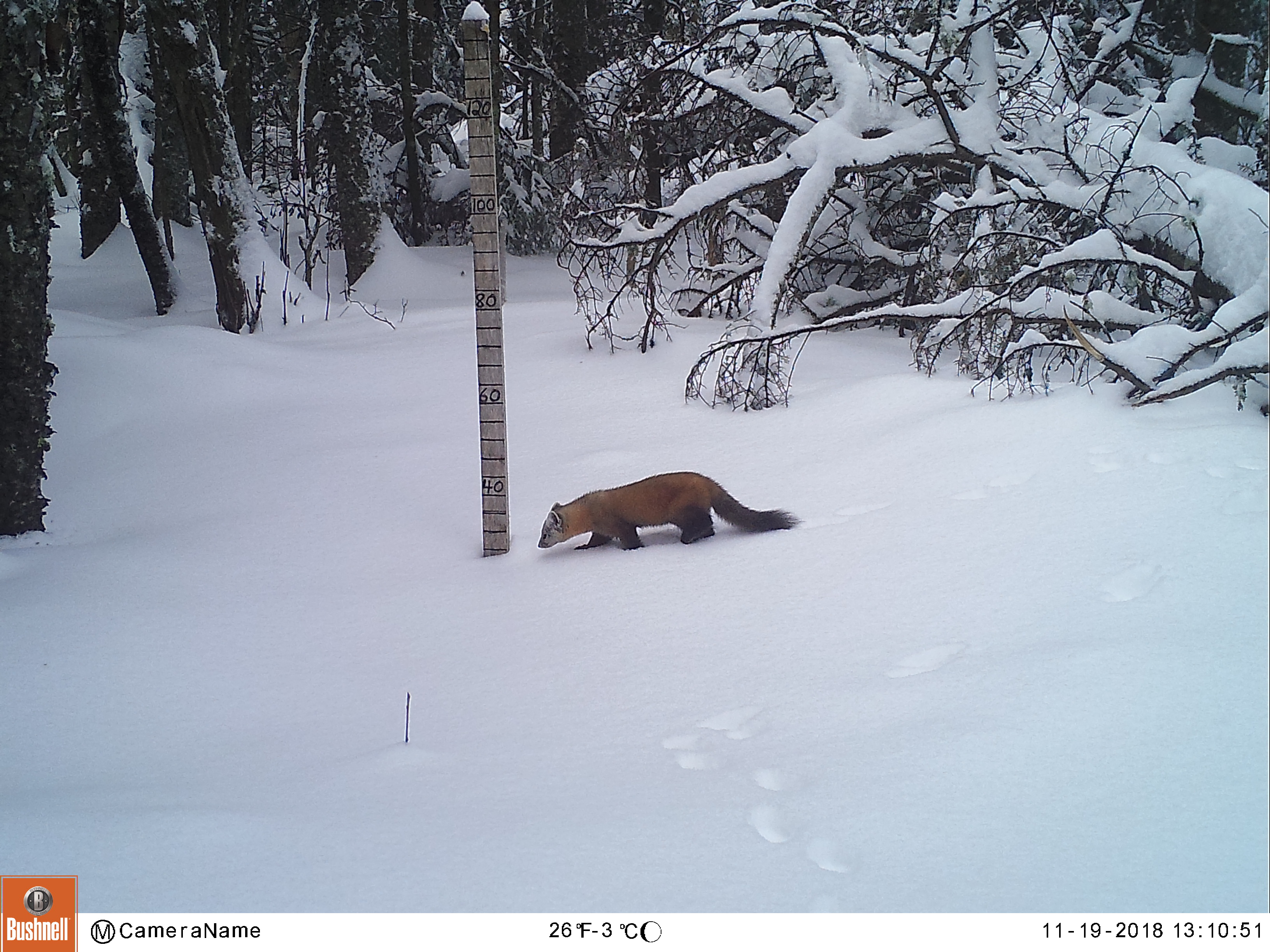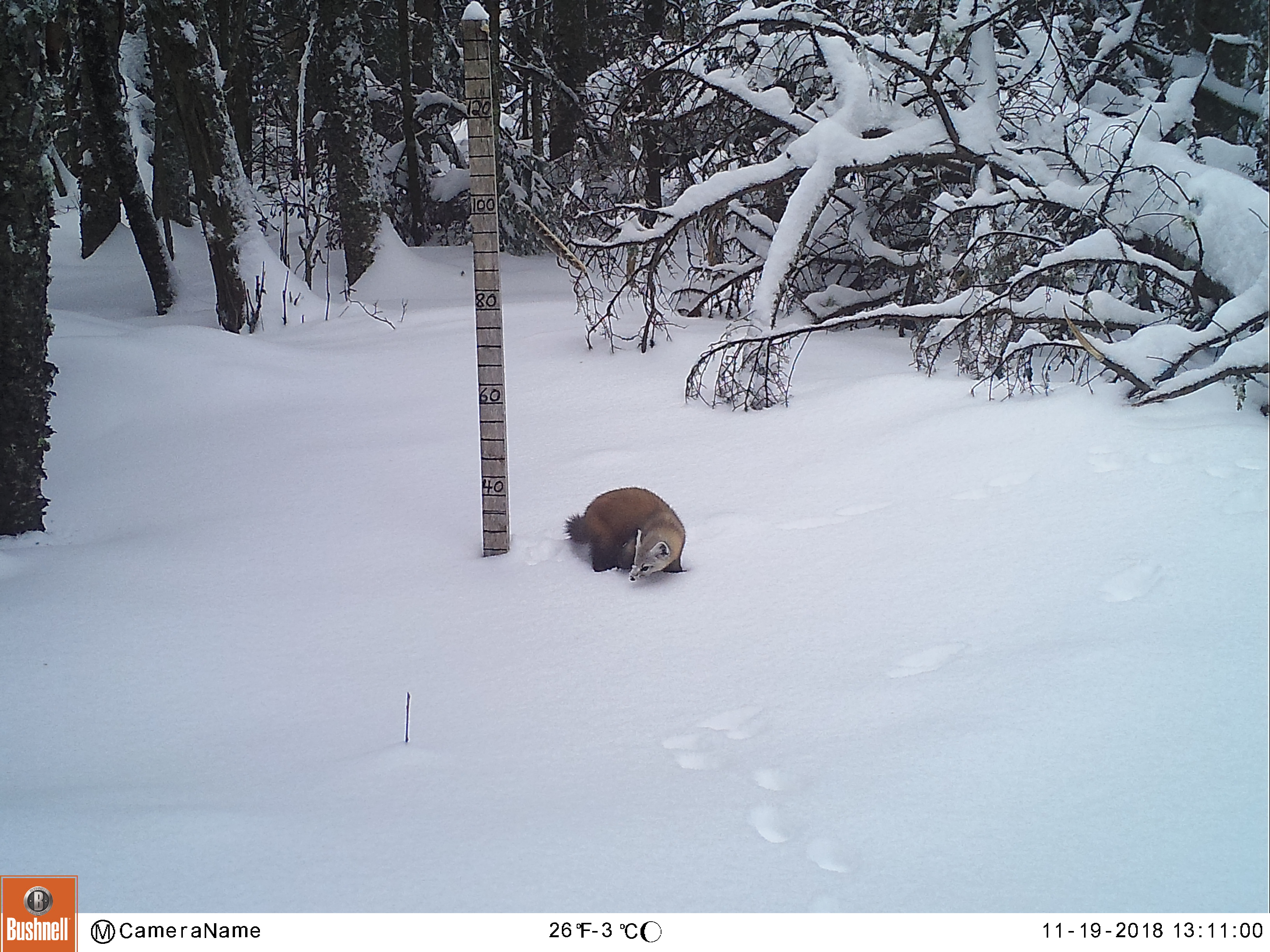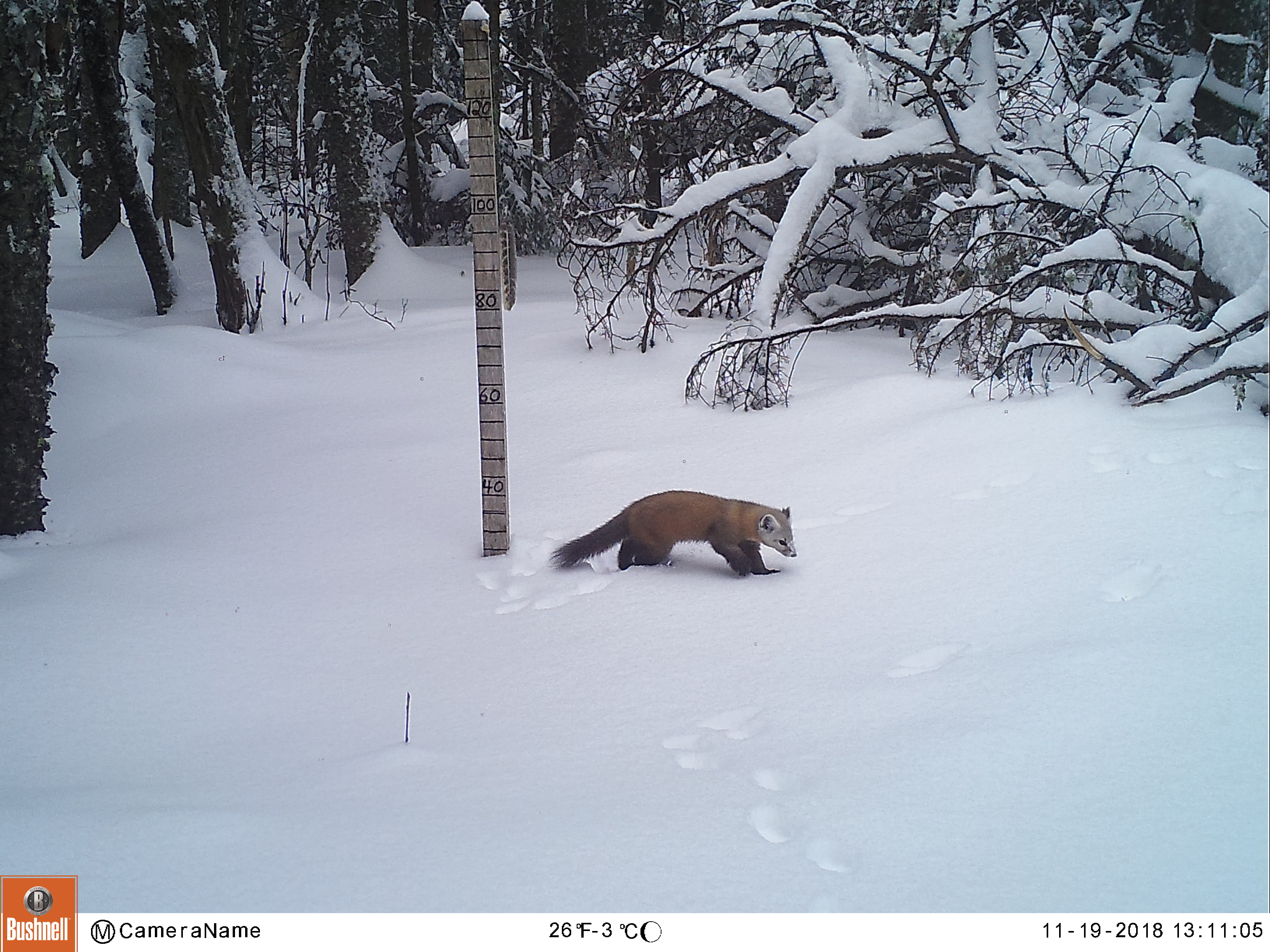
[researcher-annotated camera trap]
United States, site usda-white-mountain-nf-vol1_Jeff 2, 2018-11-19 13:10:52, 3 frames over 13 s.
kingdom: Animalia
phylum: Chordata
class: Mammalia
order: Carnivora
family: Mustelidae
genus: Martes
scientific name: Martes americana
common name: american marten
American marten (Martes americana).